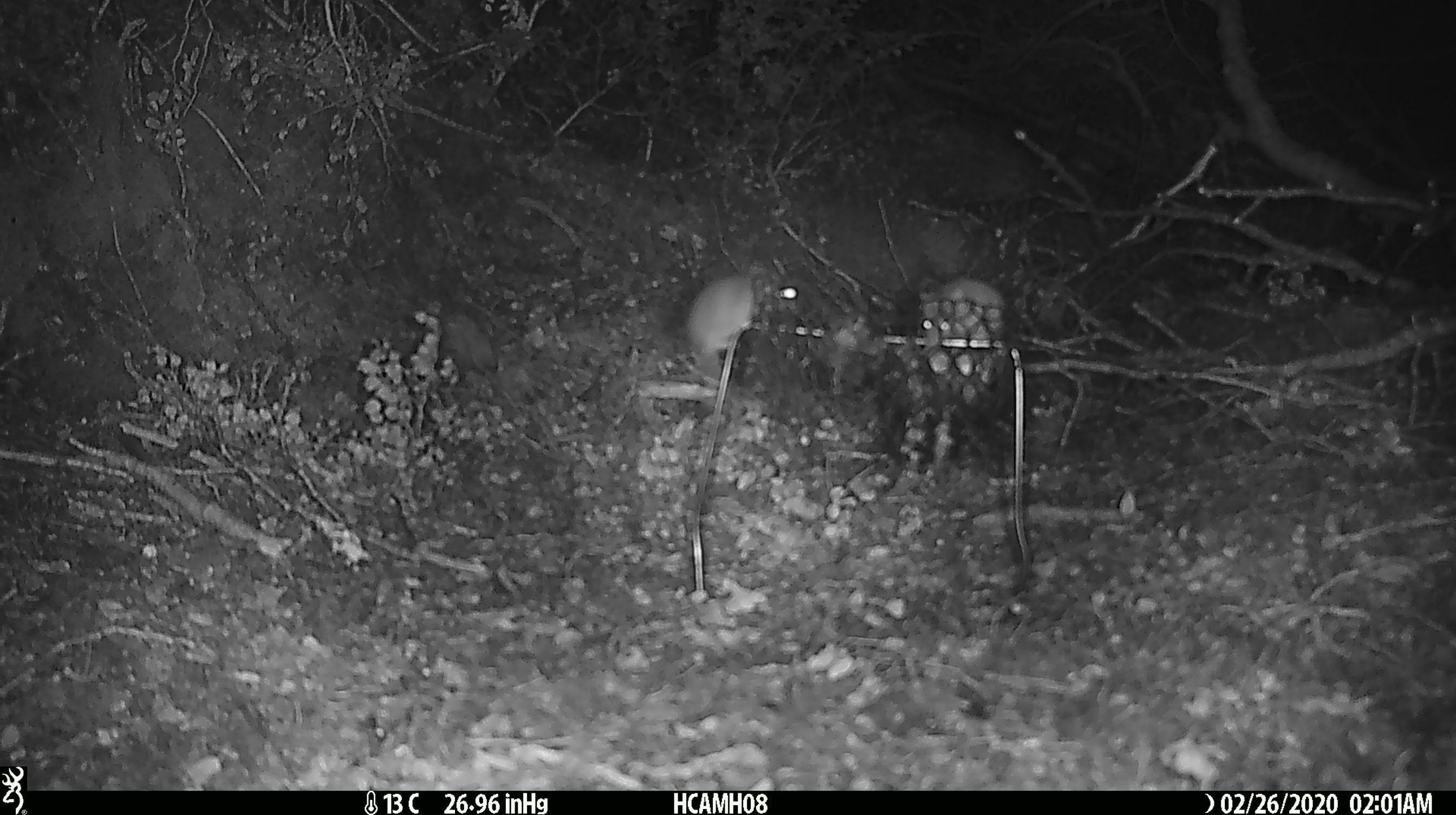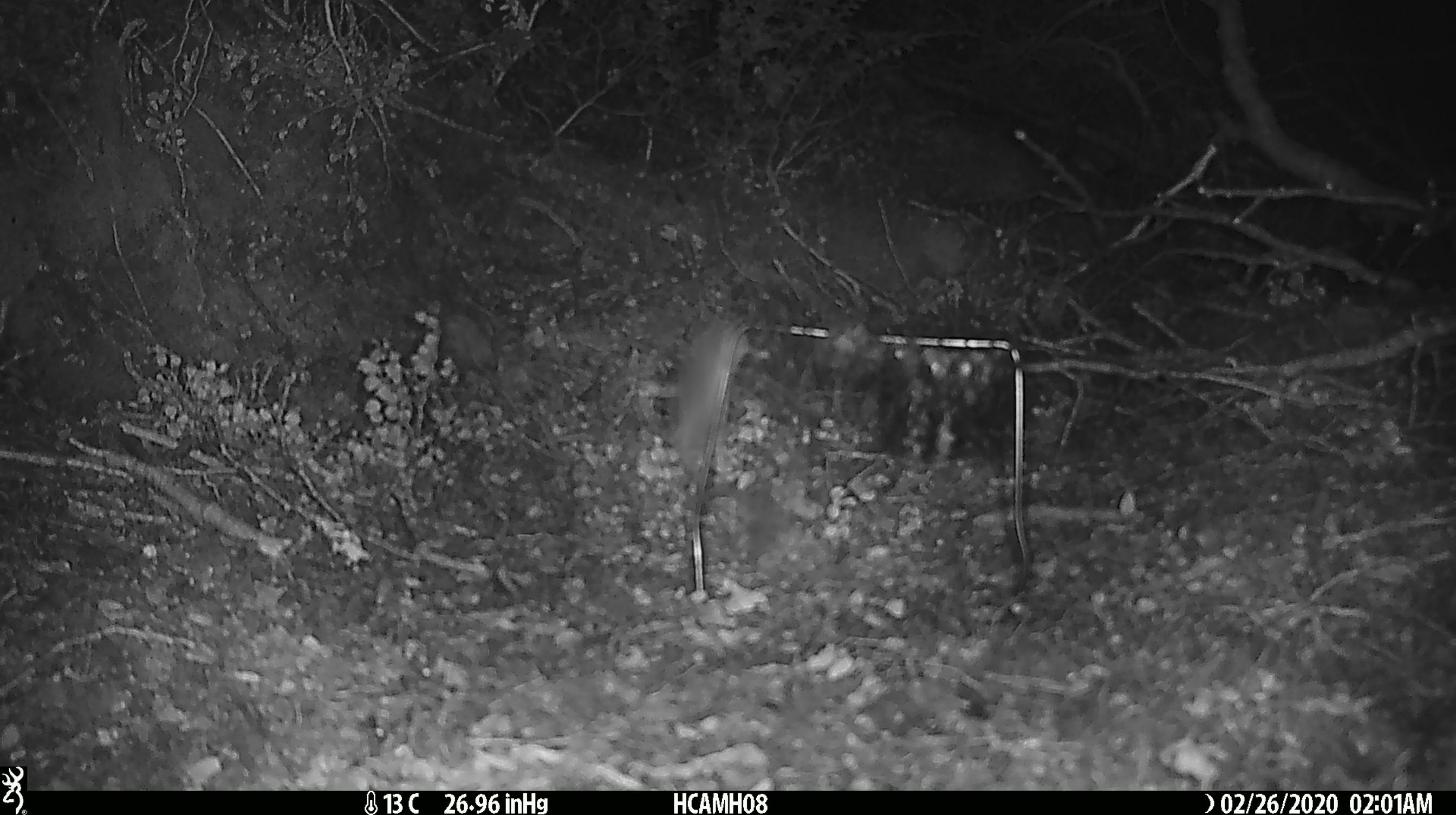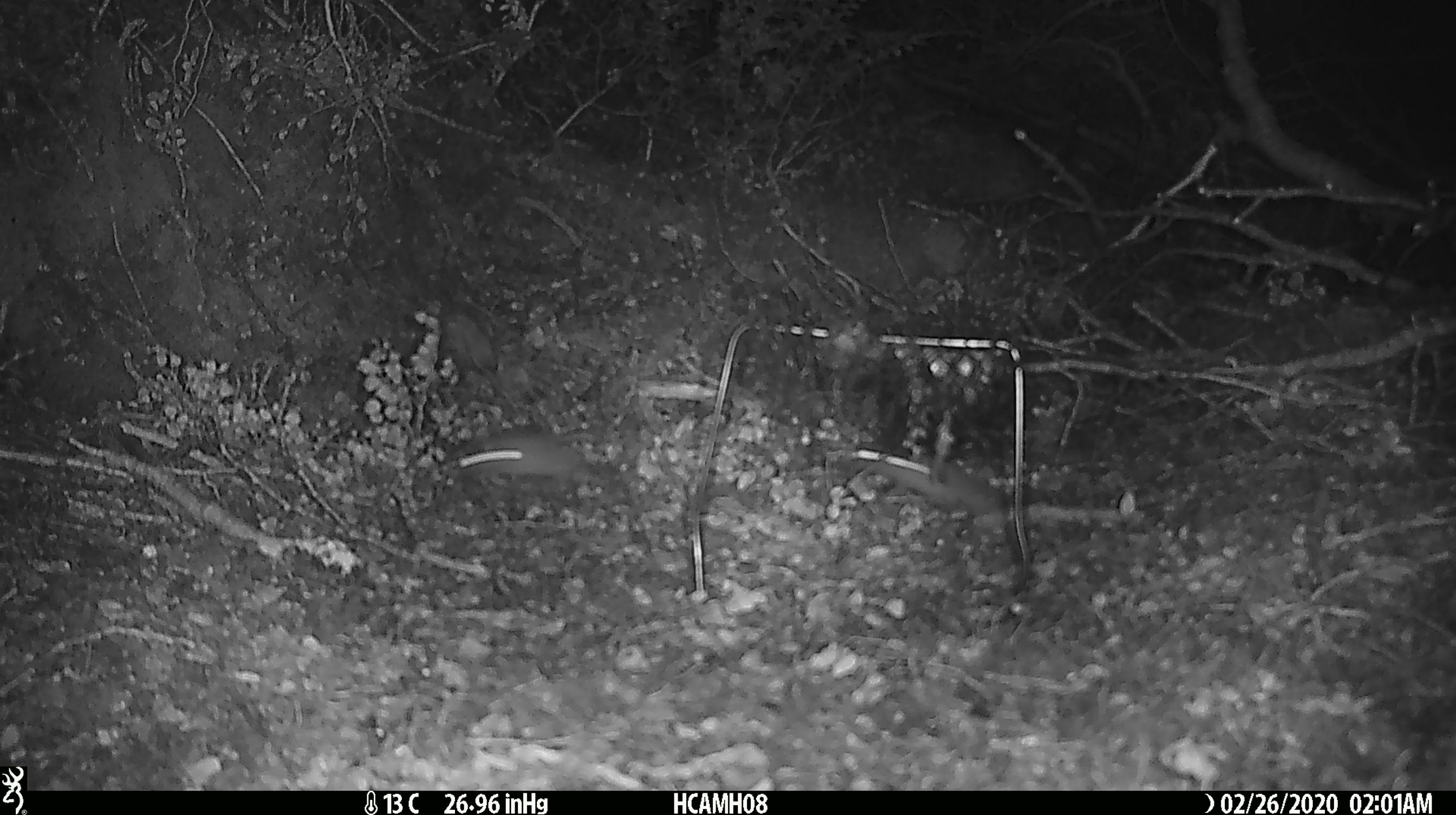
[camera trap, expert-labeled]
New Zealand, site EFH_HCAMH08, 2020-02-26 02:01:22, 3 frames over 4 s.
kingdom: Animalia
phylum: Chordata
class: Mammalia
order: Rodentia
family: Muridae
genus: Mus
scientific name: Mus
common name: mouse